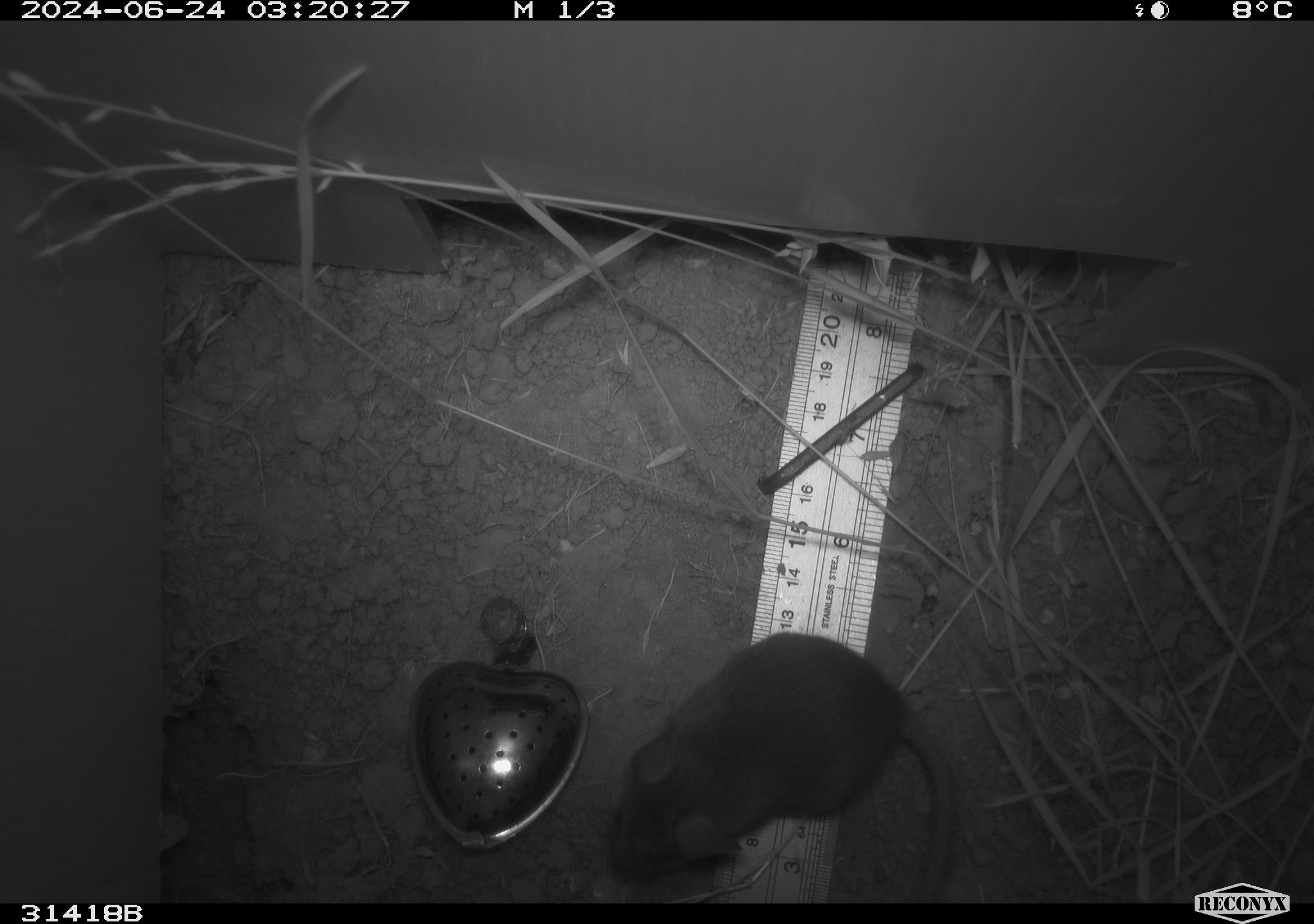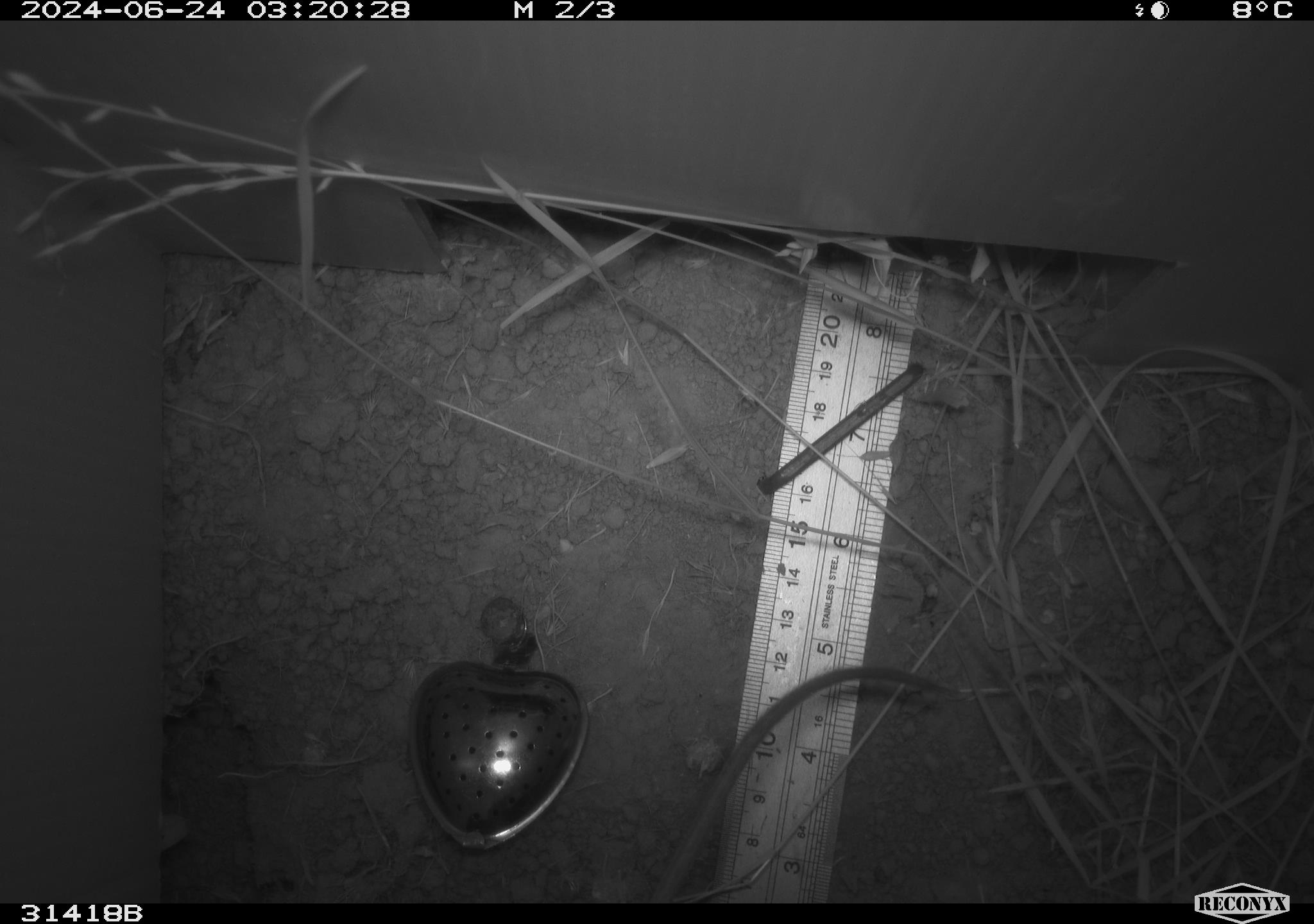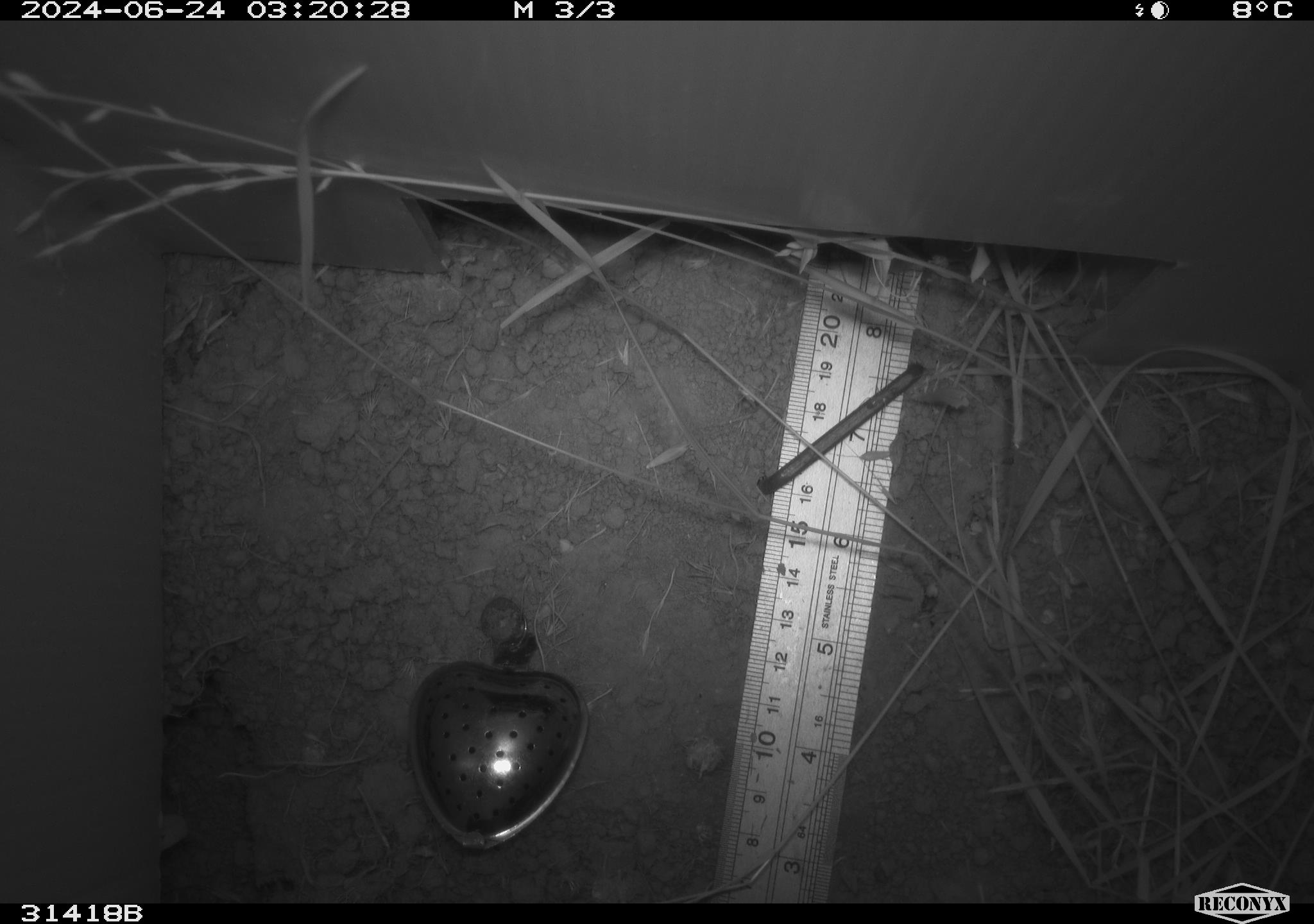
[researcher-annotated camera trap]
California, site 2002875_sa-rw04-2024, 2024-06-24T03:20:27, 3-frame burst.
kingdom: Animalia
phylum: Chordata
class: Mammalia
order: Rodentia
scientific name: Rodentia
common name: rodent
Rodent (Rodentia).